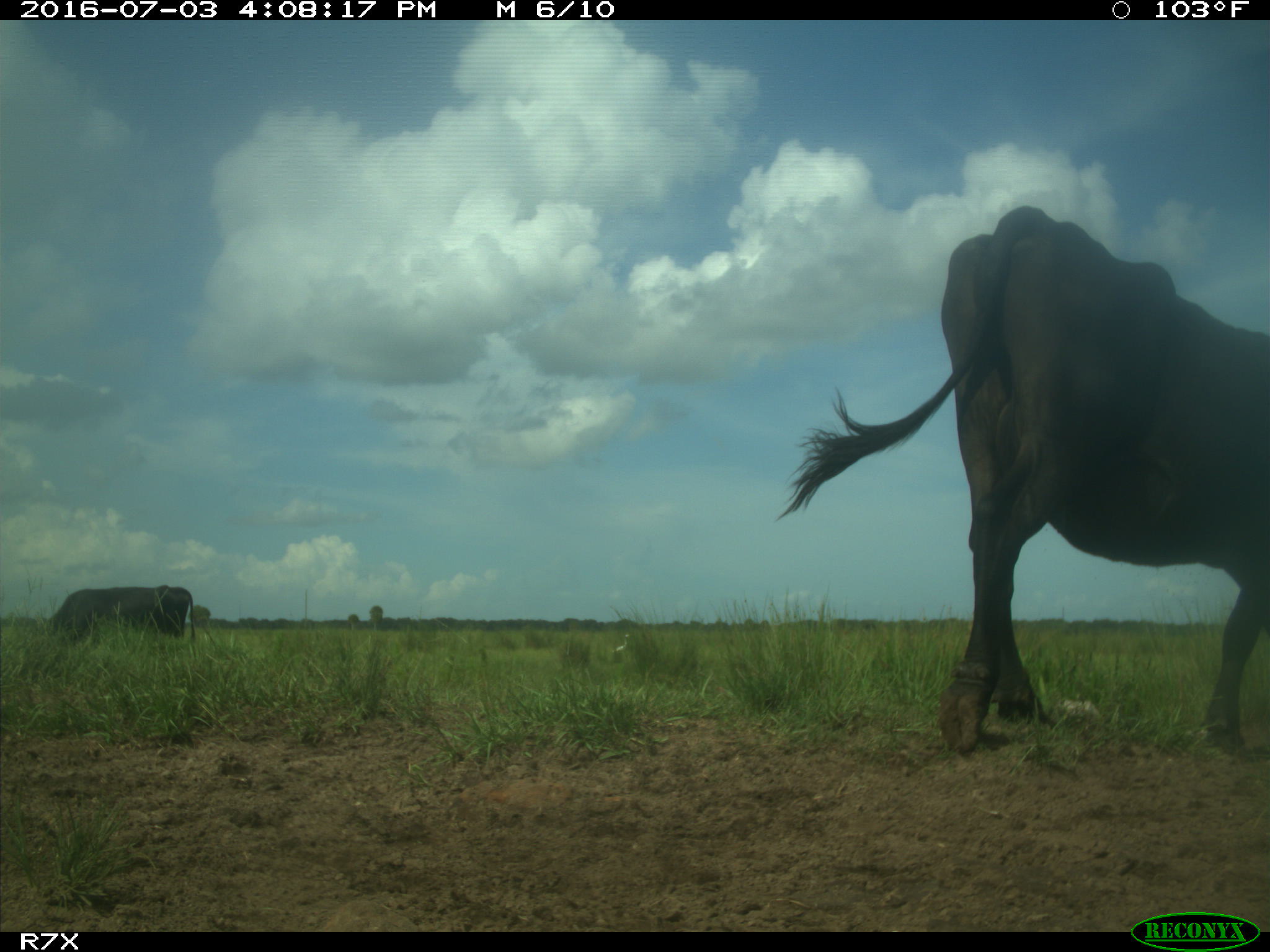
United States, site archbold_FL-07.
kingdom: Animalia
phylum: Chordata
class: Mammalia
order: Artiodactyla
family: Bovidae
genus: Bos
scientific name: Bos taurus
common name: domestic cow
Bos taurus (domestic cow).